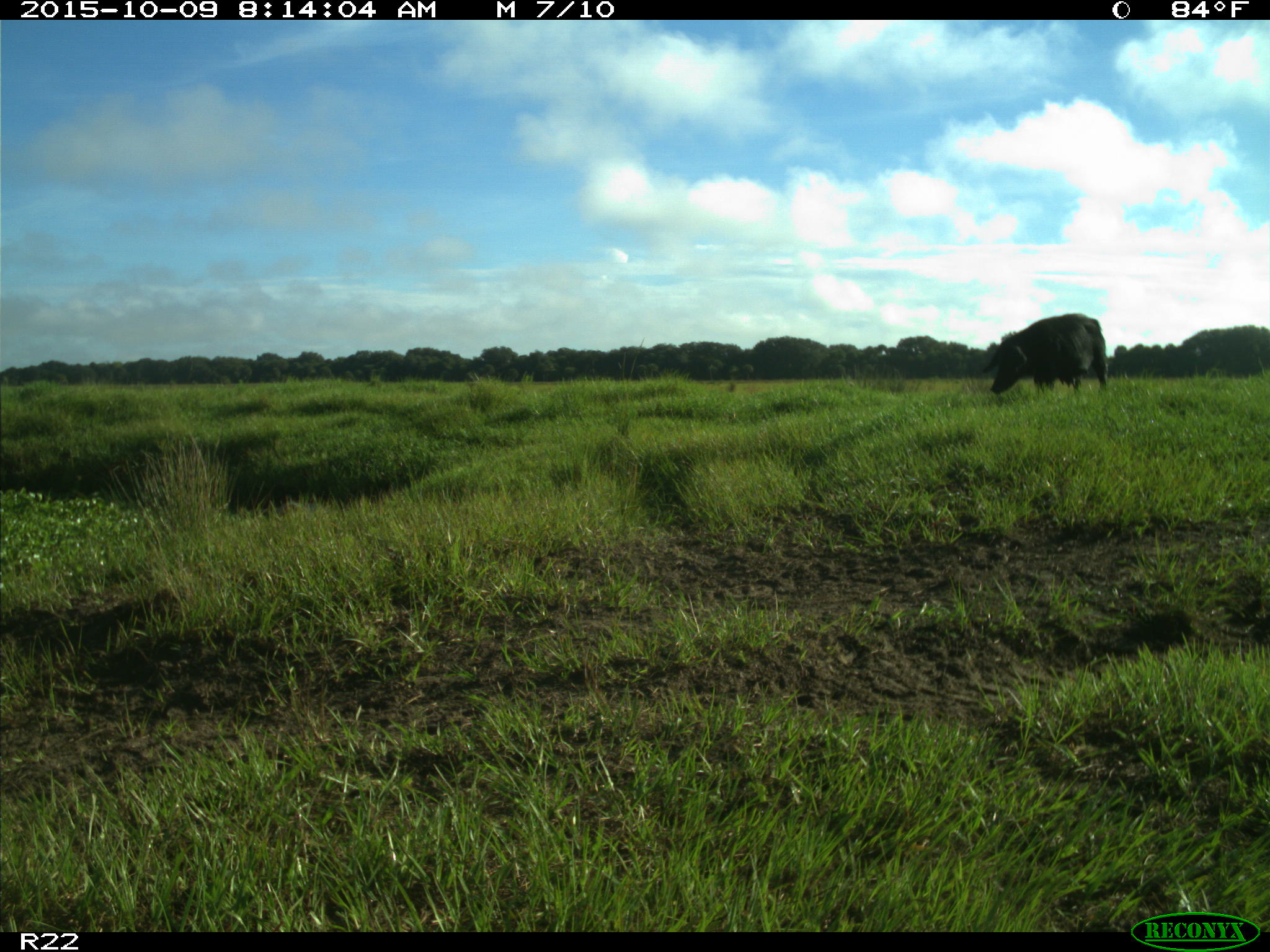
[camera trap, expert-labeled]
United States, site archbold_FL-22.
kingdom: Animalia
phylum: Chordata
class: Mammalia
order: Artiodactyla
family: Suidae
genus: Sus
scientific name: Sus scrofa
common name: wild boar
Sus scrofa (wild boar).